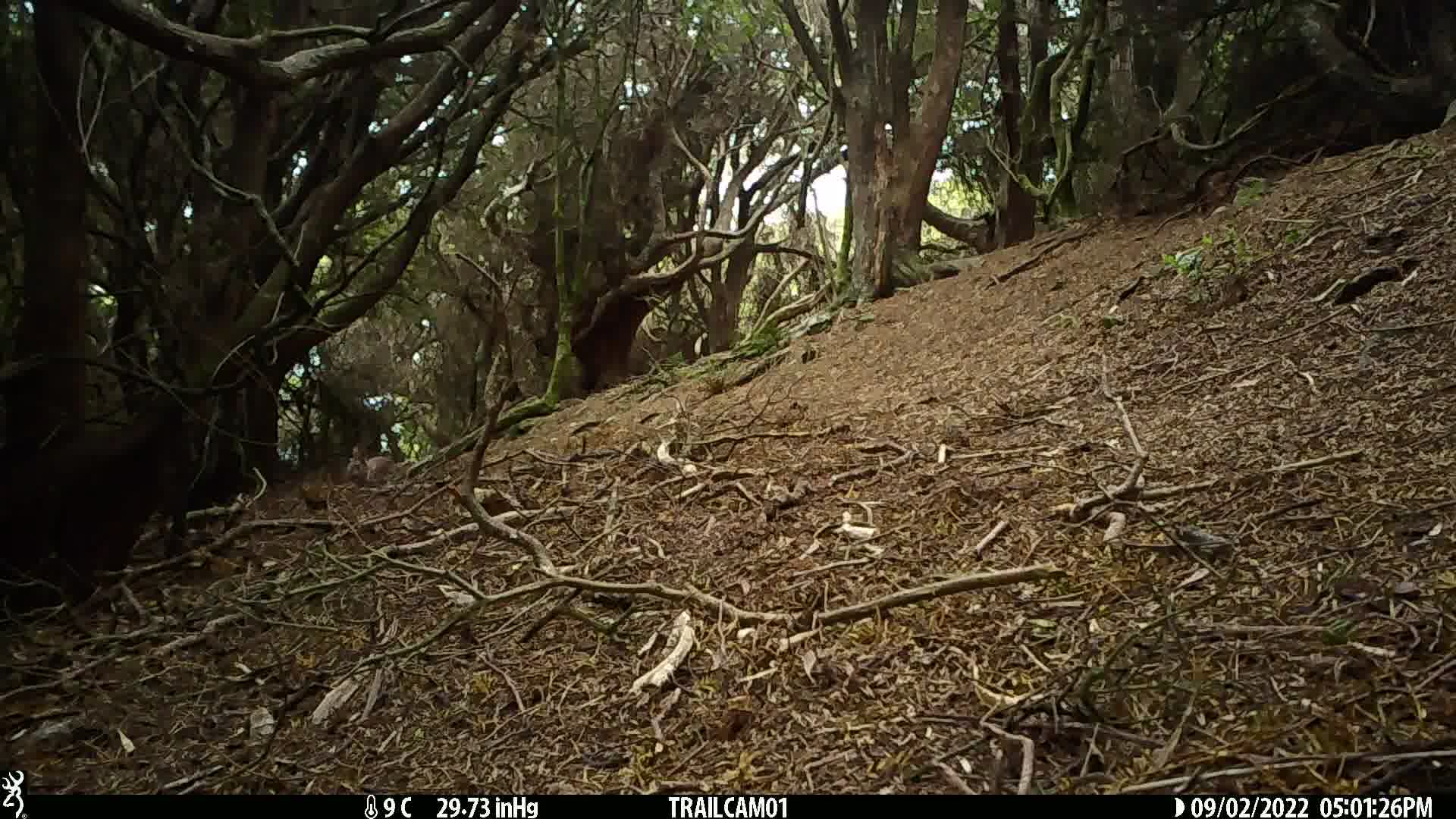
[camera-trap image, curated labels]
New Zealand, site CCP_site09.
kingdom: Animalia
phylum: Chordata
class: Mammalia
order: Lagomorpha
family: Leporidae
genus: Oryctolagus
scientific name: Oryctolagus cuniculus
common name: european rabbit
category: rabbit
Rabbit (european rabbit) (Oryctolagus cuniculus).